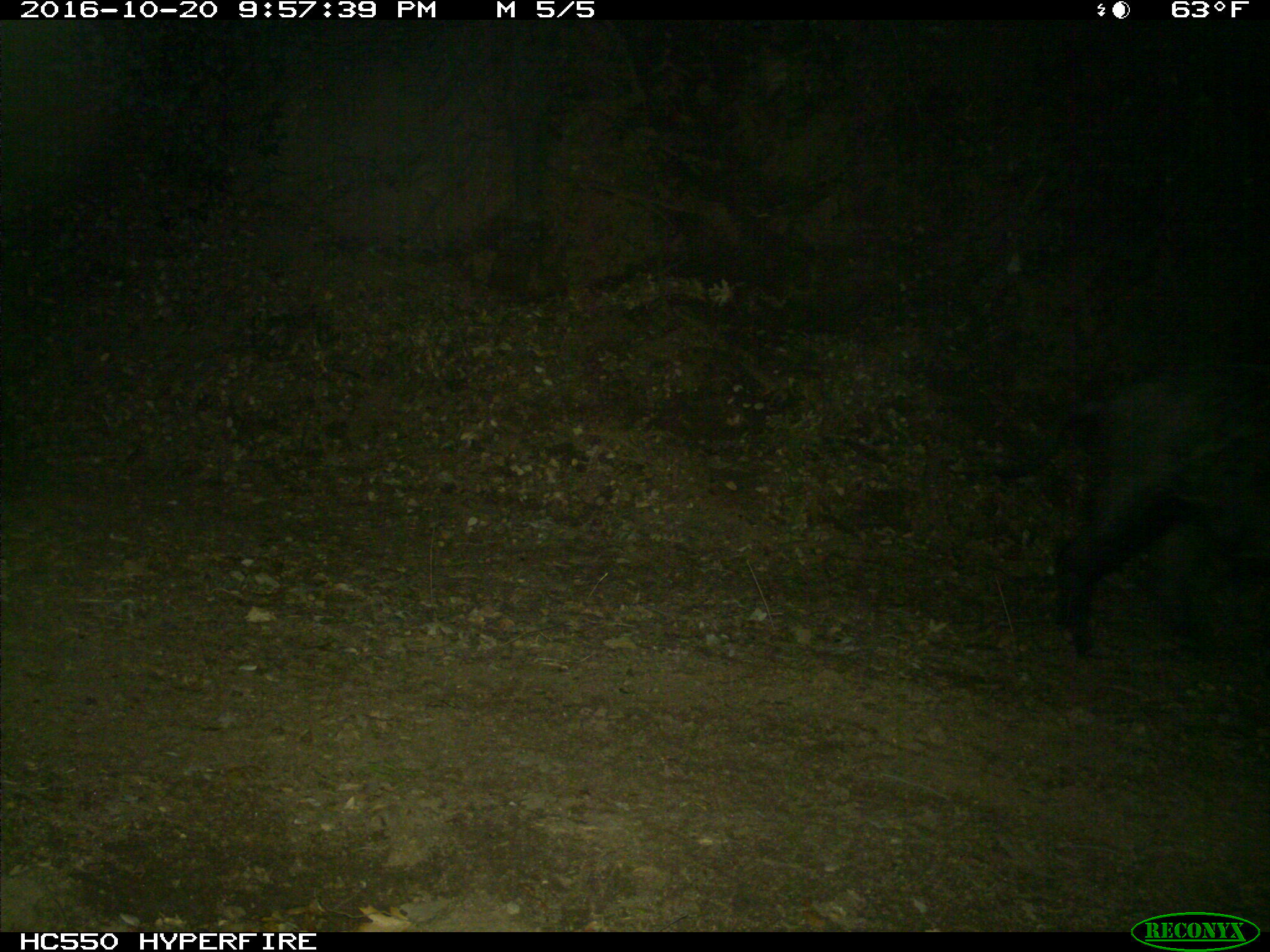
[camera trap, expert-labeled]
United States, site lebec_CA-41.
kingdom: Animalia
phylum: Chordata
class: Mammalia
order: Artiodactyla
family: Suidae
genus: Sus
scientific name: Sus scrofa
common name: wild boar